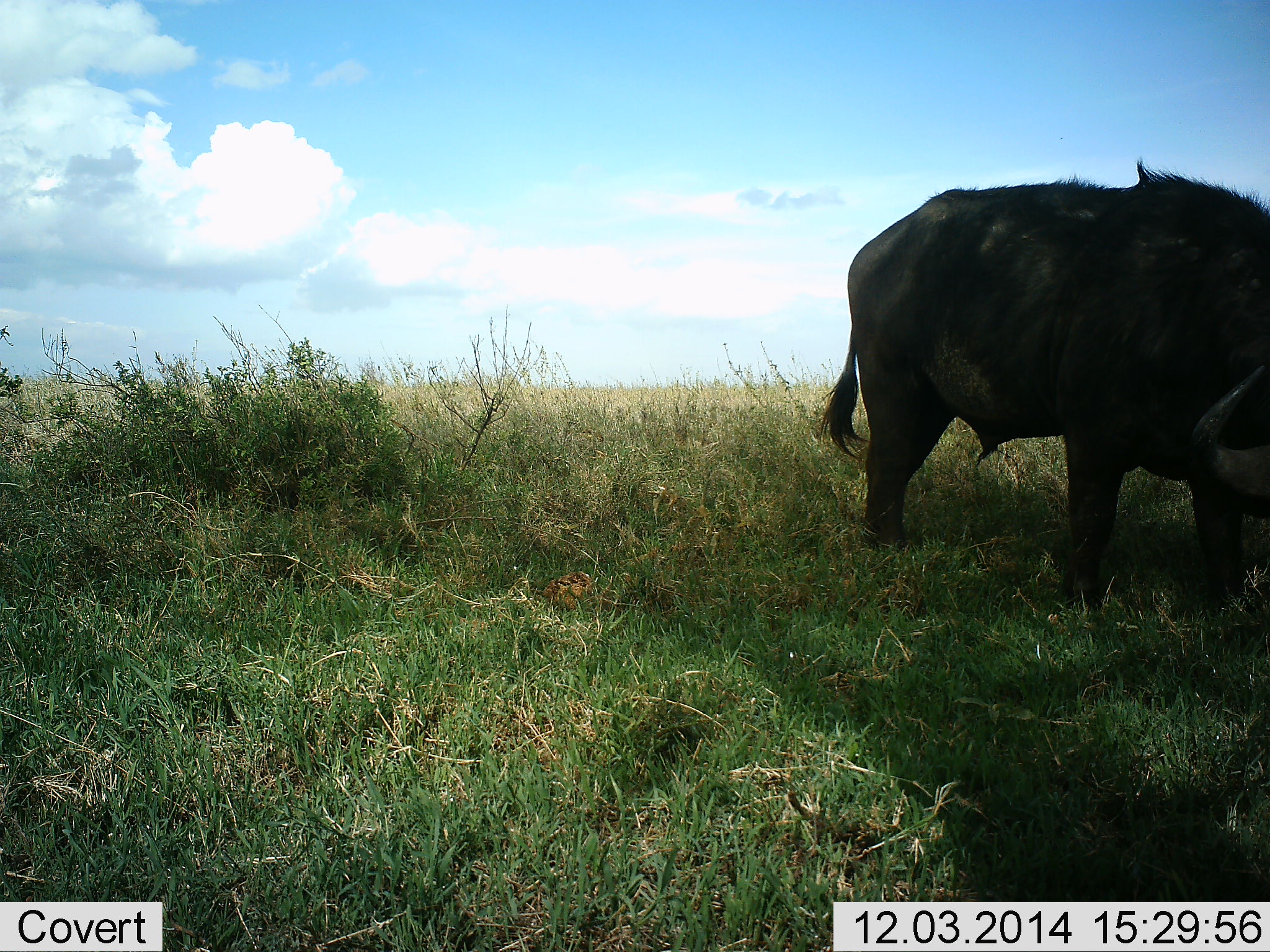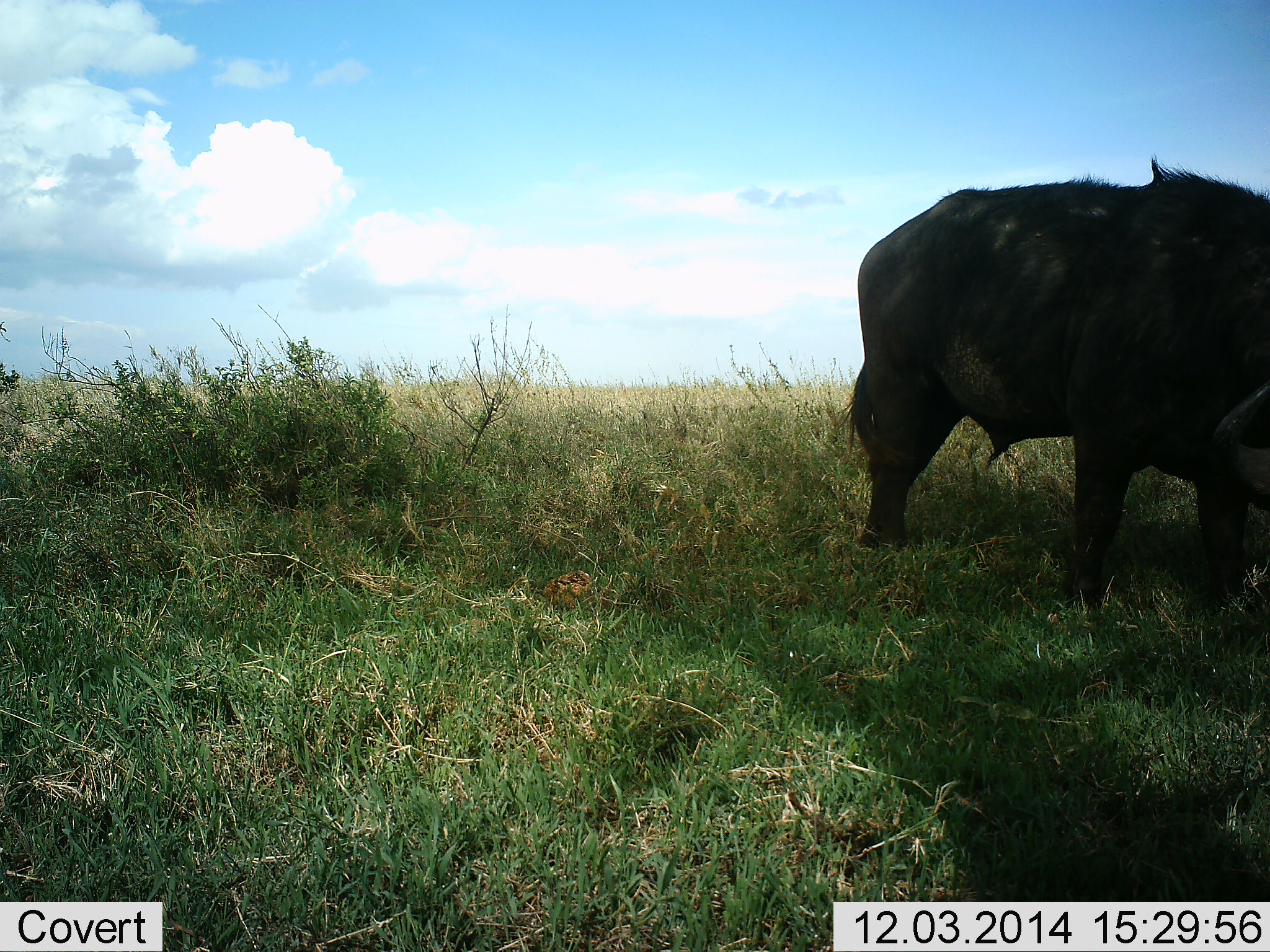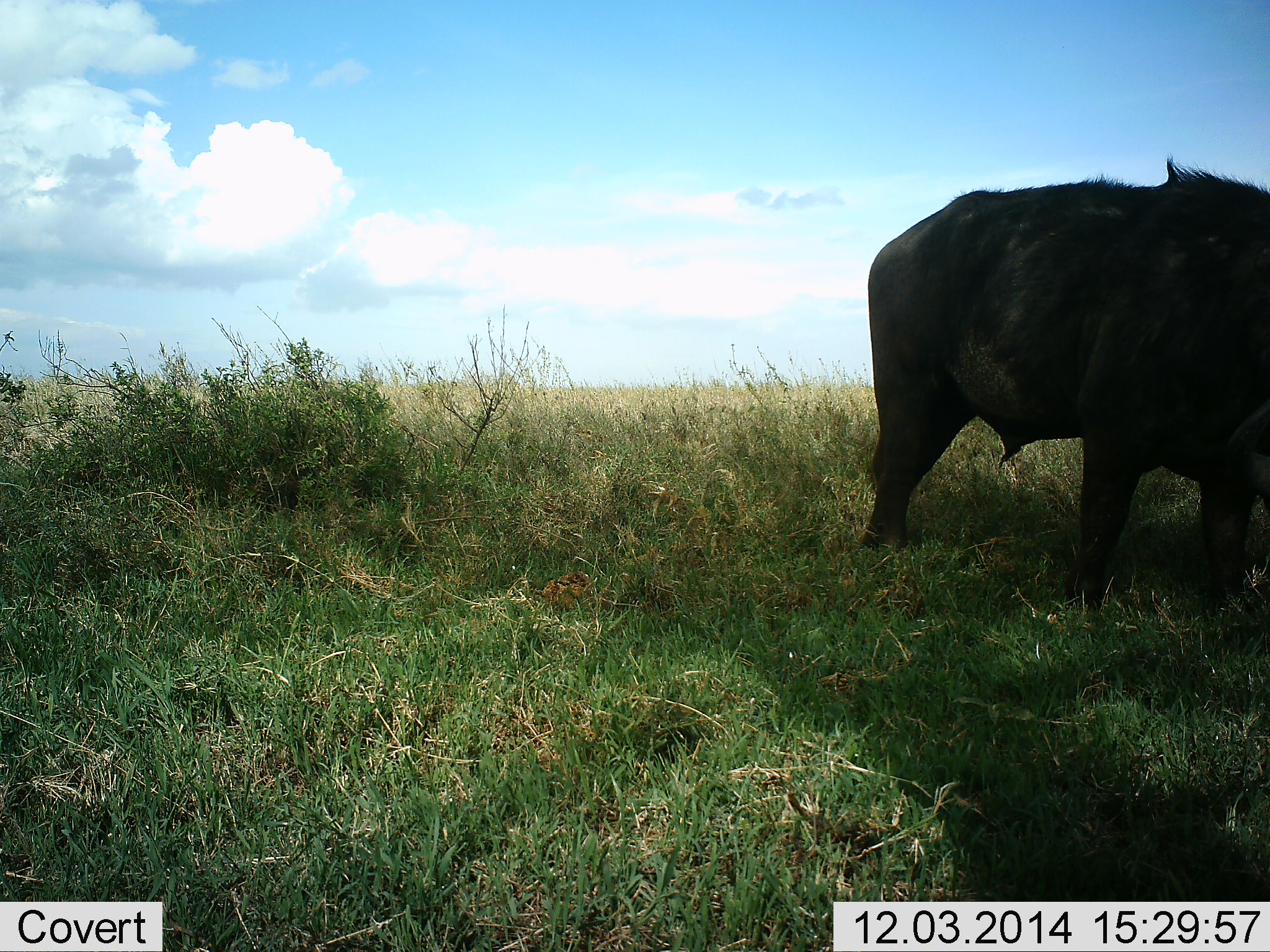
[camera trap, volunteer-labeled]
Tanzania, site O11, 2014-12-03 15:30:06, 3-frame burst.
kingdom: Animalia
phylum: Chordata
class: Mammalia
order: Artiodactyla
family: Bovidae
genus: Syncerus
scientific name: Syncerus caffer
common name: cape buffalo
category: buffalo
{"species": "buffalo (cape buffalo) (Syncerus caffer)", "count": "1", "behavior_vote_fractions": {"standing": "40%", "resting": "0%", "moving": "0%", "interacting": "0%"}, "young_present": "0%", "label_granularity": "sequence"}